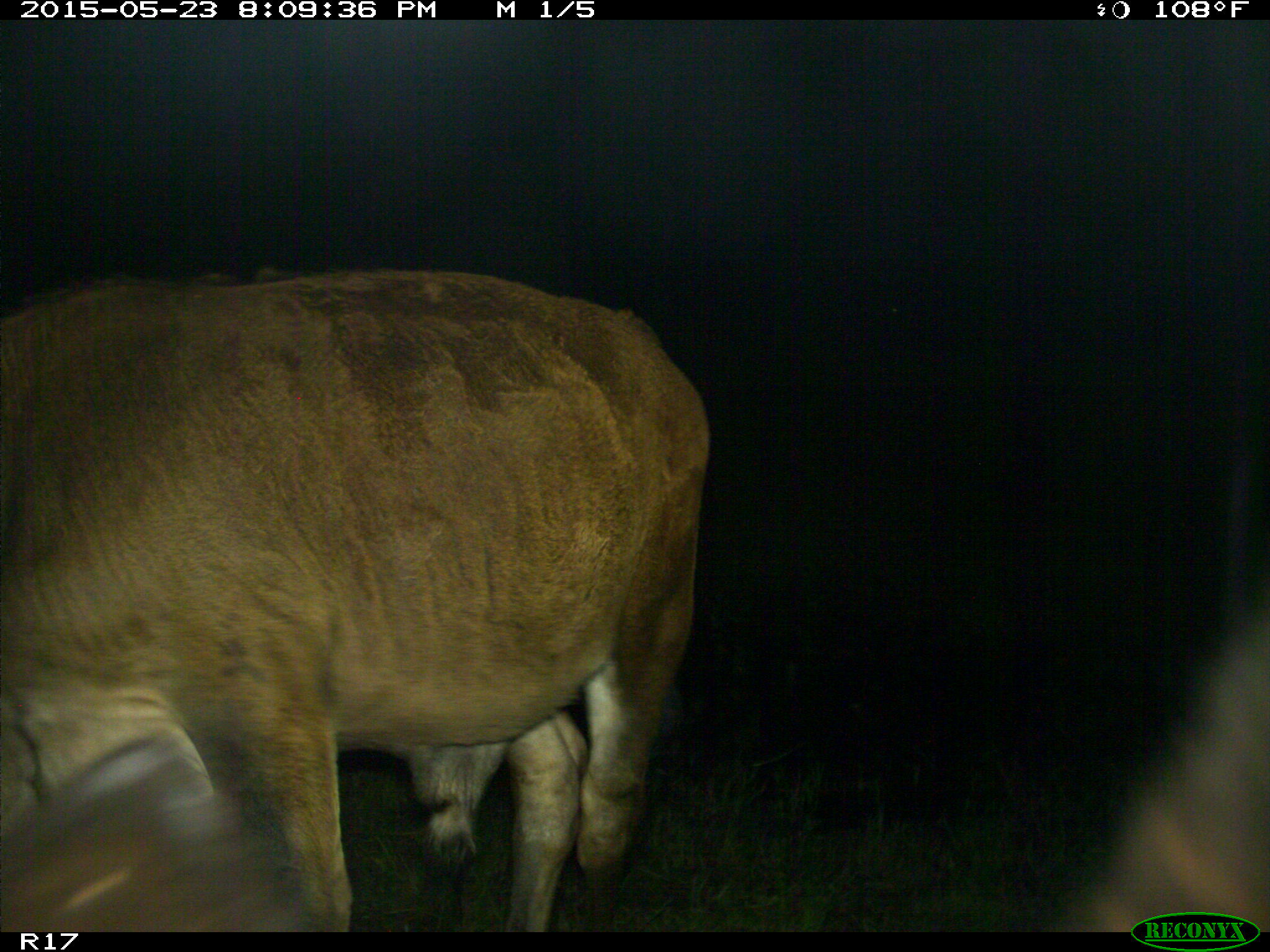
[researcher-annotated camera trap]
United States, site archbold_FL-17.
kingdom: Animalia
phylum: Chordata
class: Mammalia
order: Artiodactyla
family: Bovidae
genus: Bos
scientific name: Bos taurus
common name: domestic cow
Bos taurus (domestic cow).